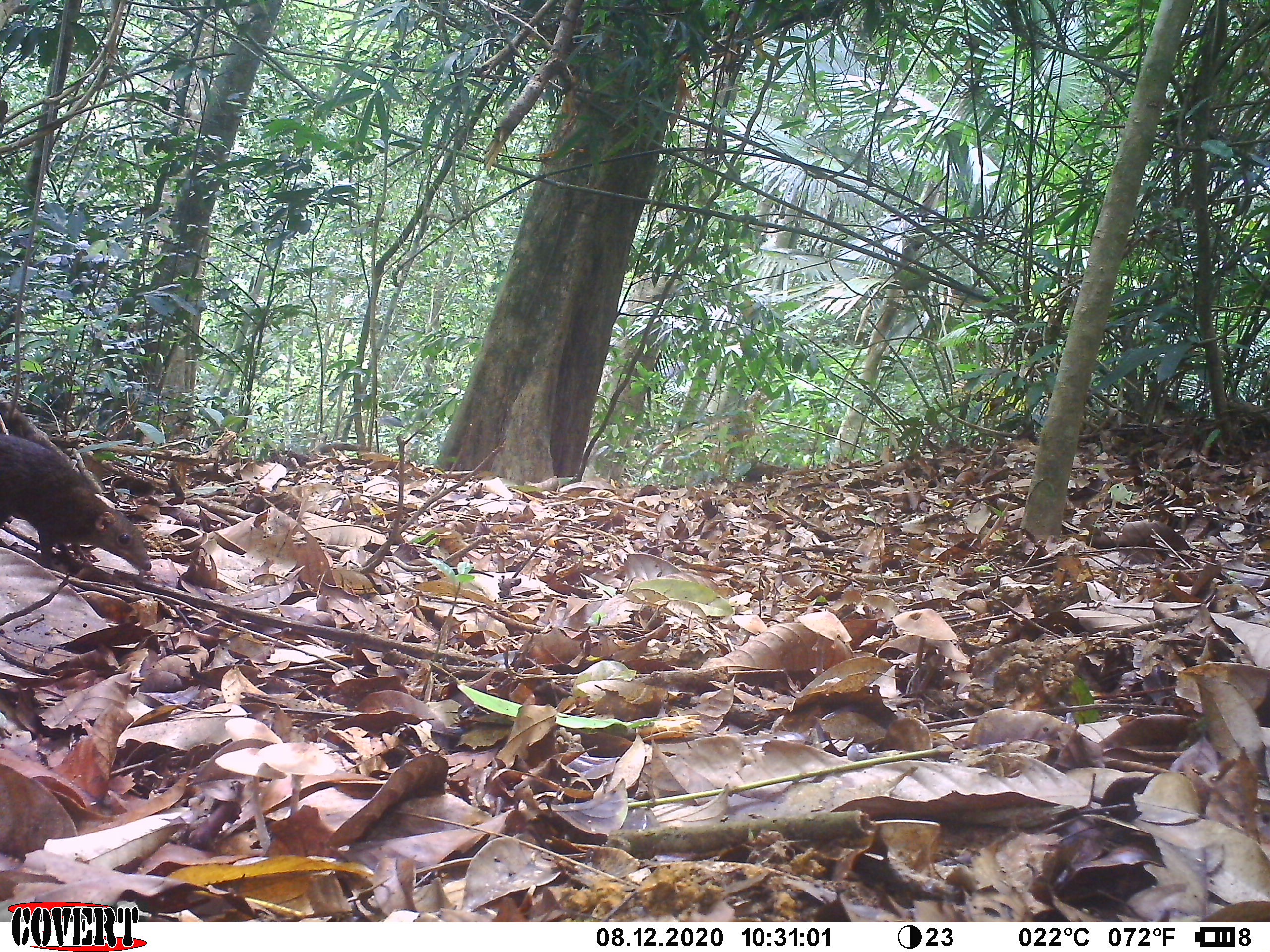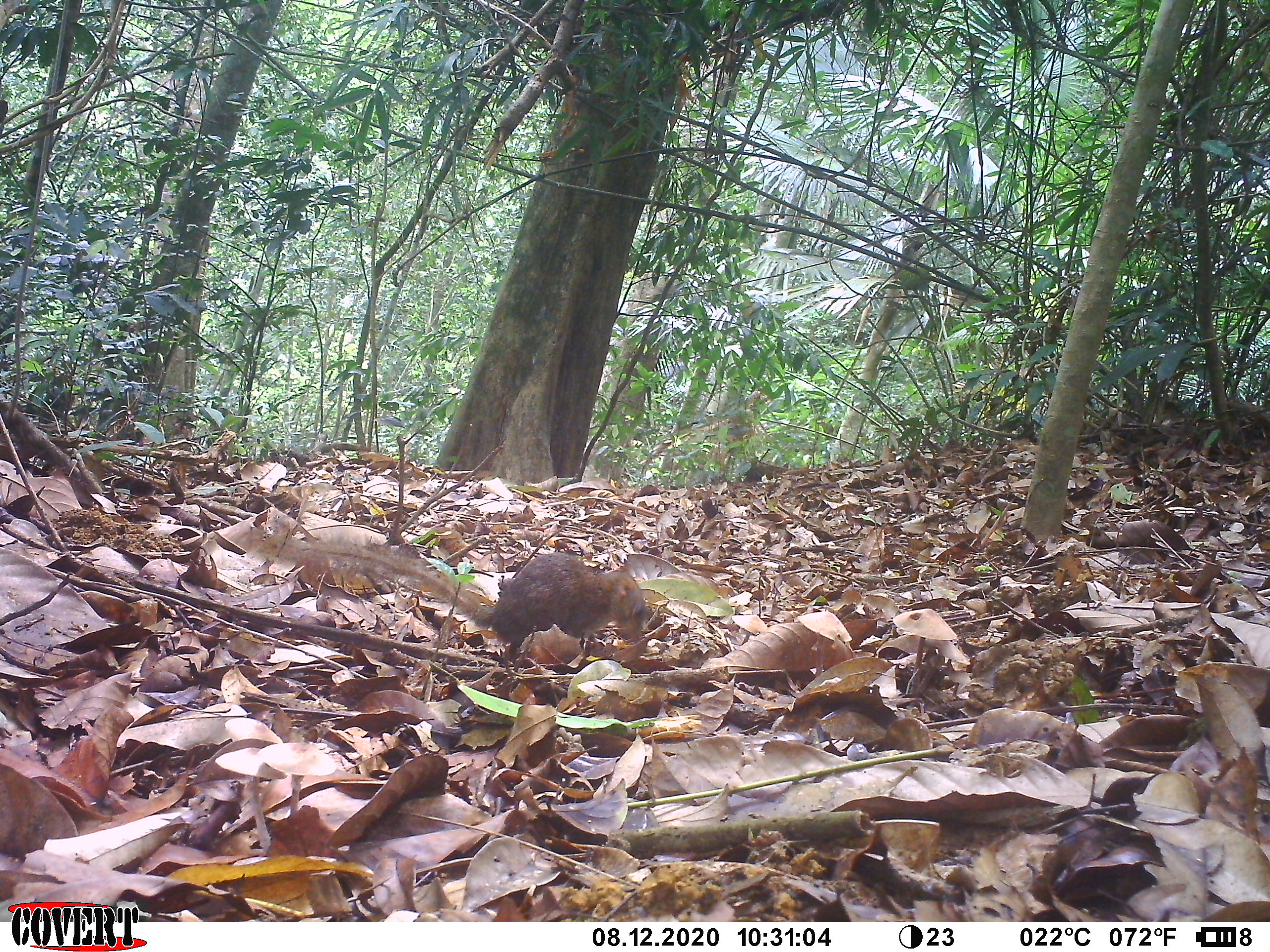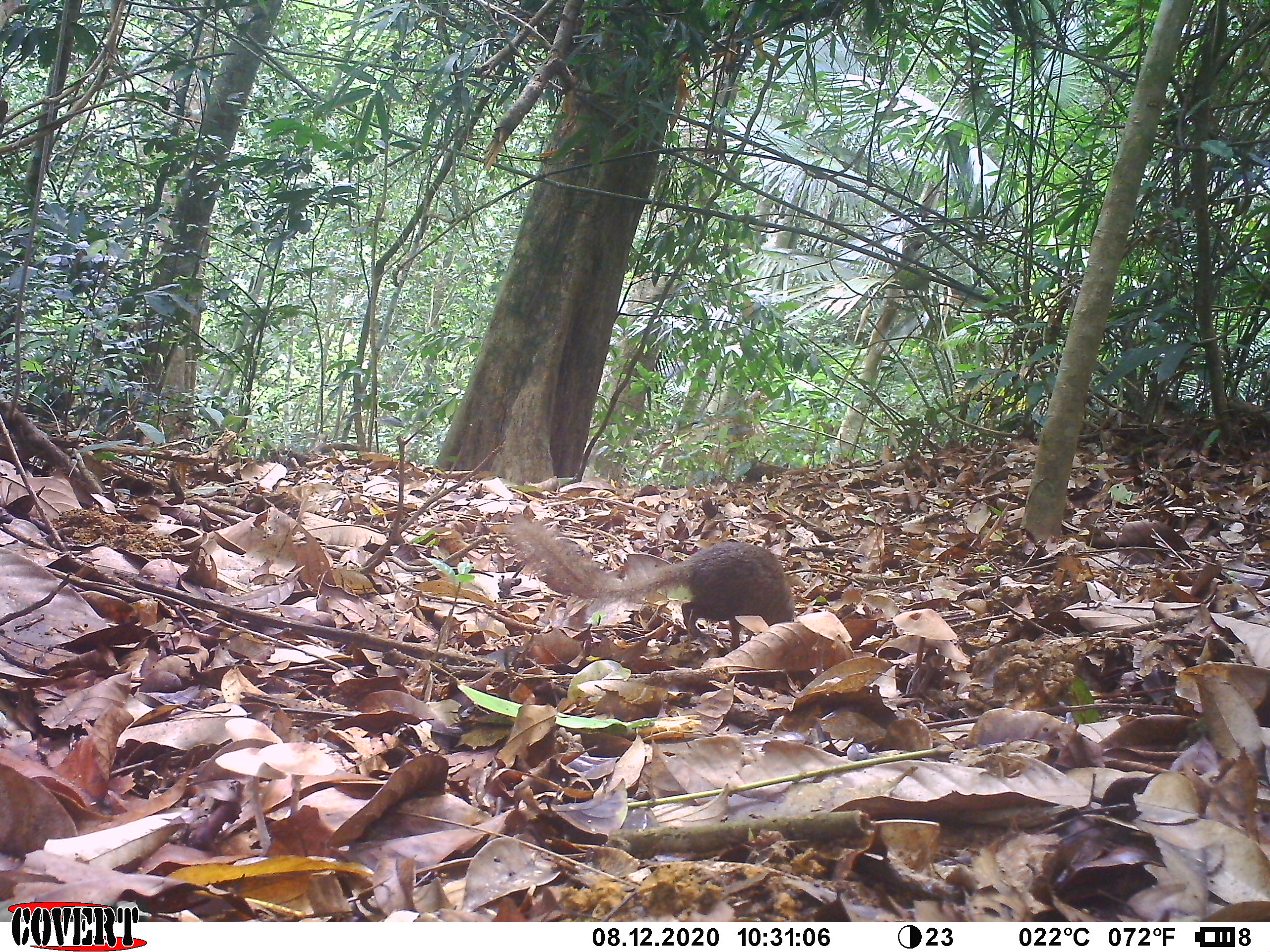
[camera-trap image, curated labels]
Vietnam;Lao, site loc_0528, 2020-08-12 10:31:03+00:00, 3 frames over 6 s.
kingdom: Animalia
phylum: Chordata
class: Mammalia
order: Scandentia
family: Tupaiidae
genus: Tupaia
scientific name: Tupaia belangeri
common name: northern treeshrew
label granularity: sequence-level